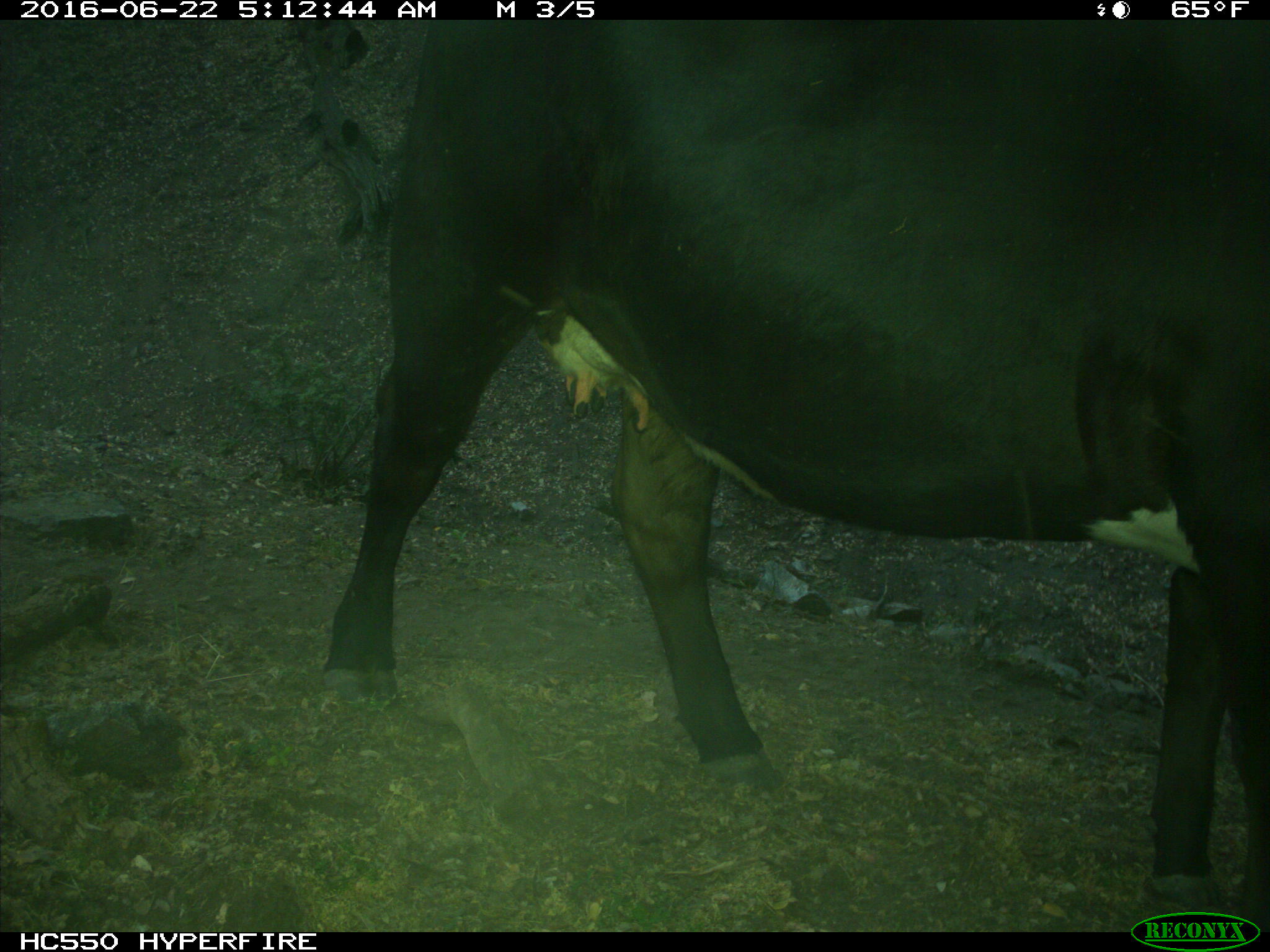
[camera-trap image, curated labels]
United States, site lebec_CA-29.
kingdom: Animalia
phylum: Chordata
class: Mammalia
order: Artiodactyla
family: Bovidae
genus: Bos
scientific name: Bos taurus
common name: domestic cow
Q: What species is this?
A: Bos taurus (domestic cow).